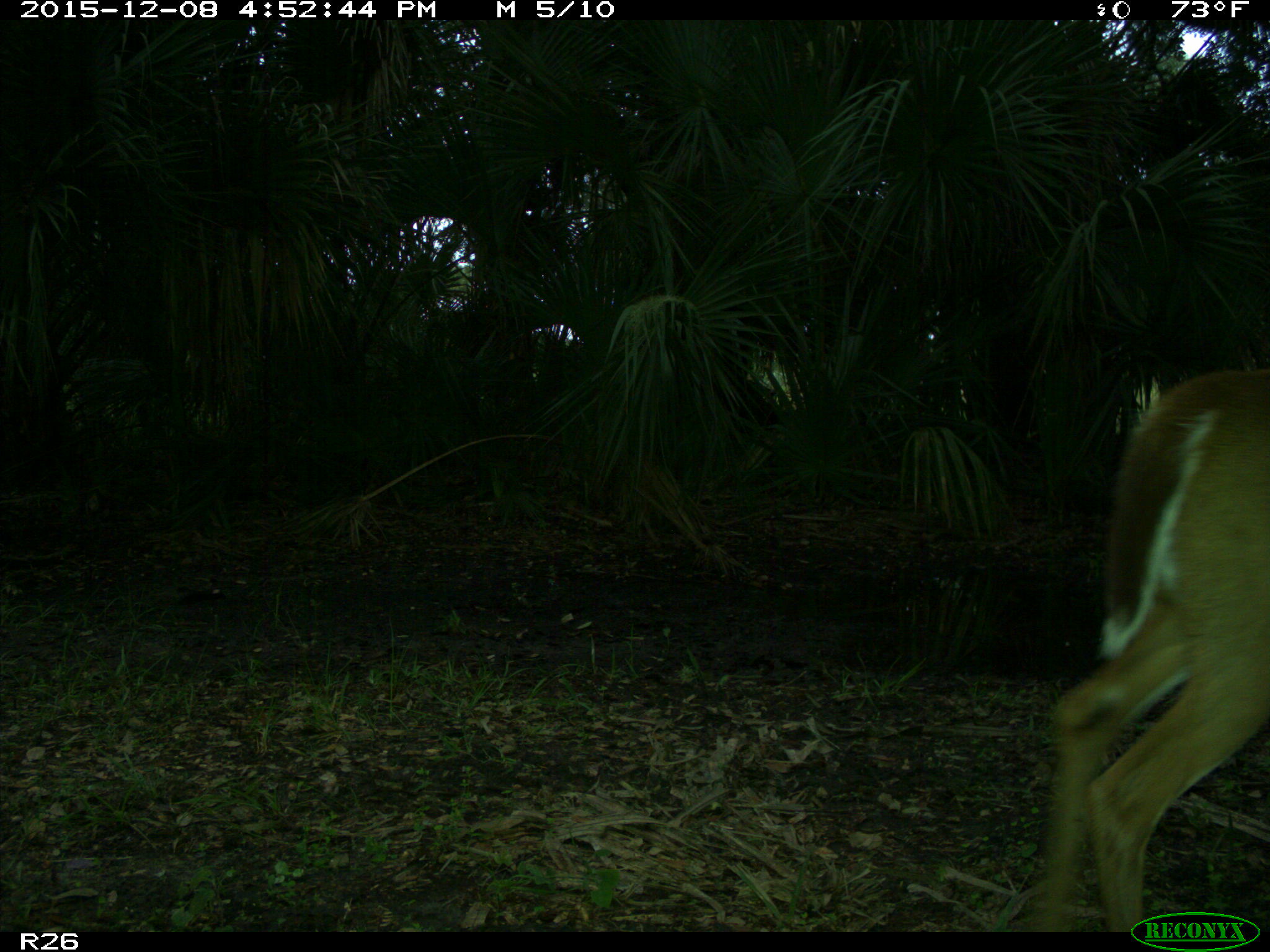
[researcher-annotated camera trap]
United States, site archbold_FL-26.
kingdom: Animalia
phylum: Chordata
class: Mammalia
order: Artiodactyla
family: Cervidae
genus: Odocoileus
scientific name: Odocoileus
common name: deer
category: unidentified deer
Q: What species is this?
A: Unidentified deer (deer) (Odocoileus).